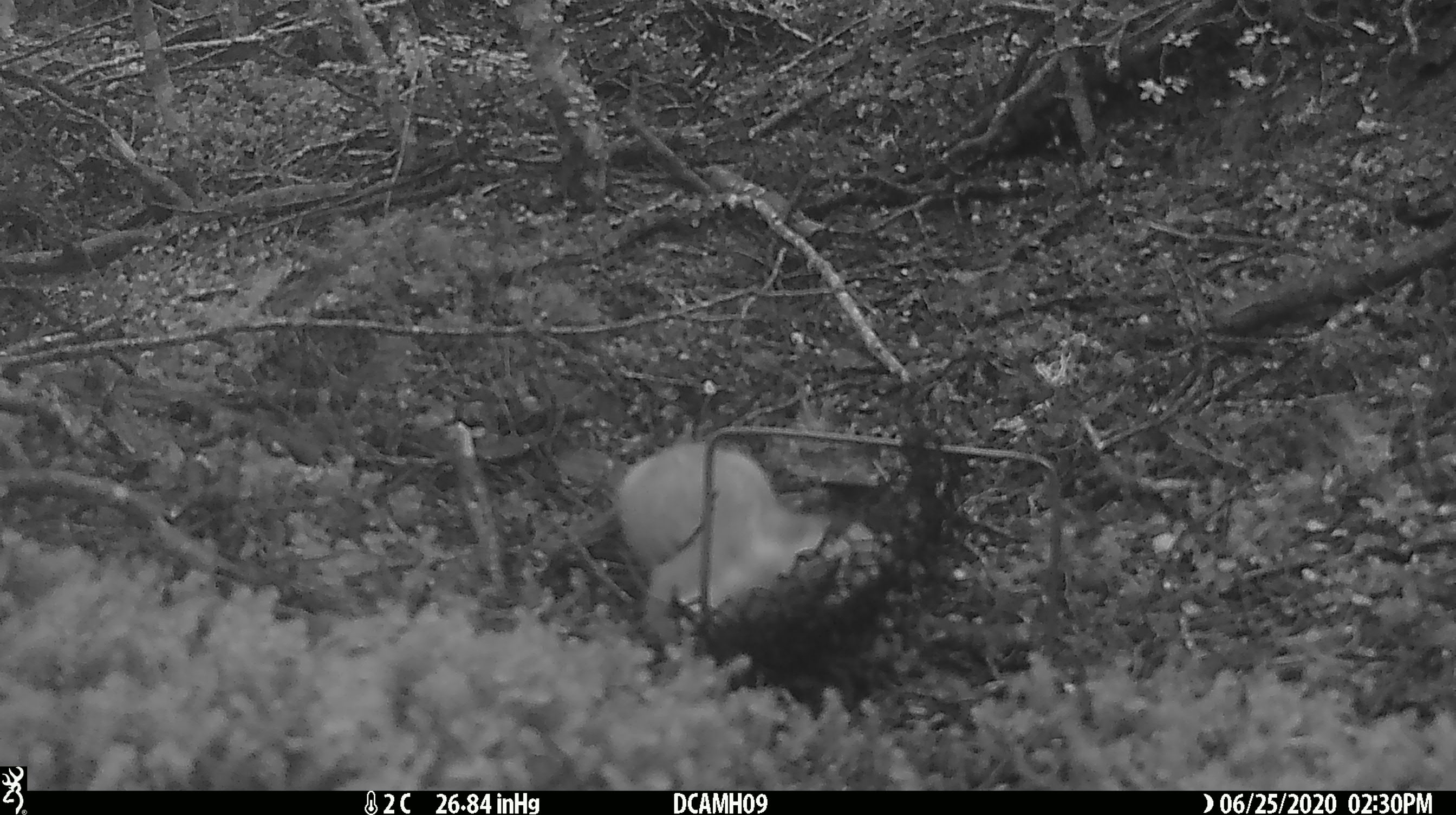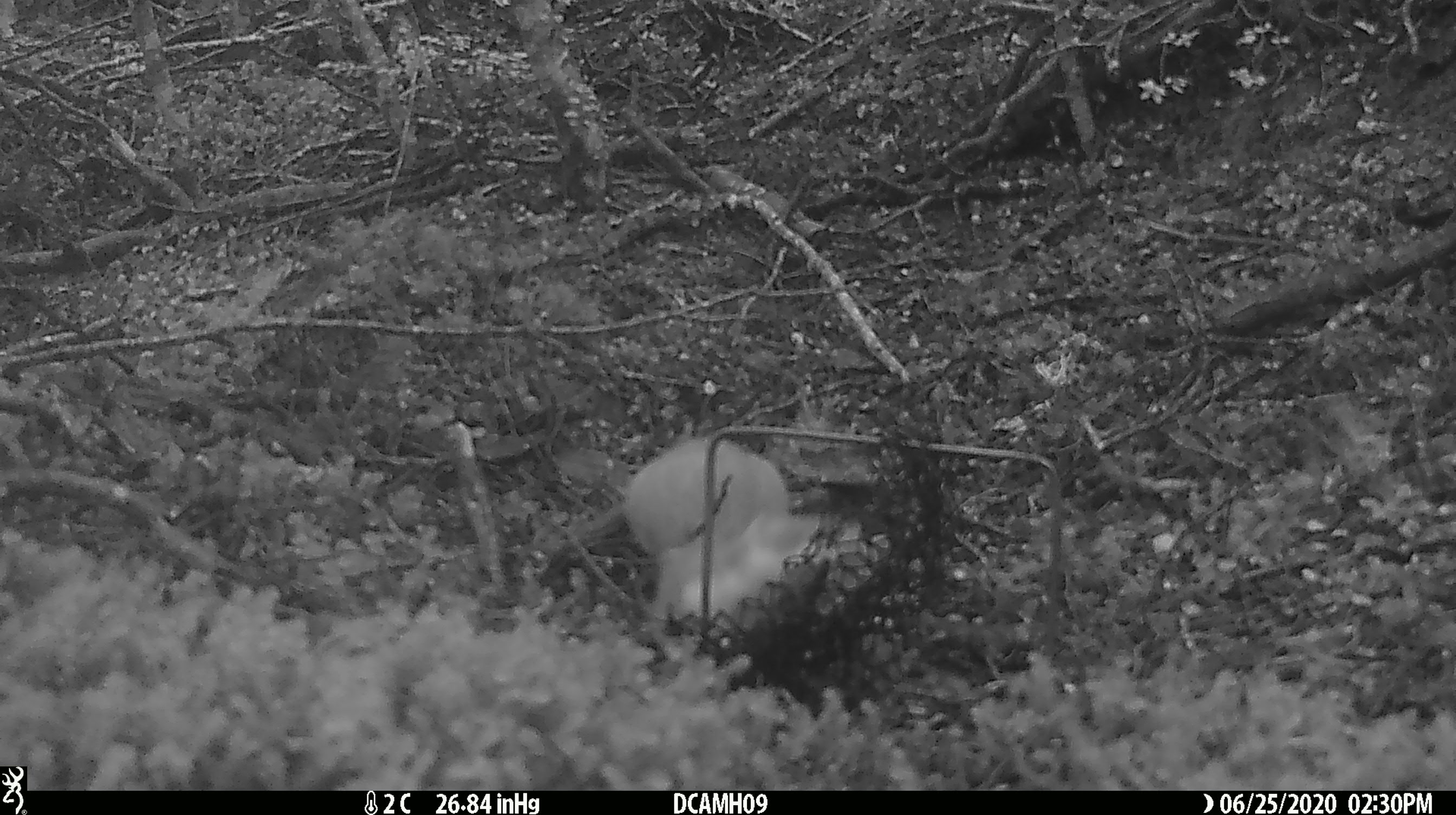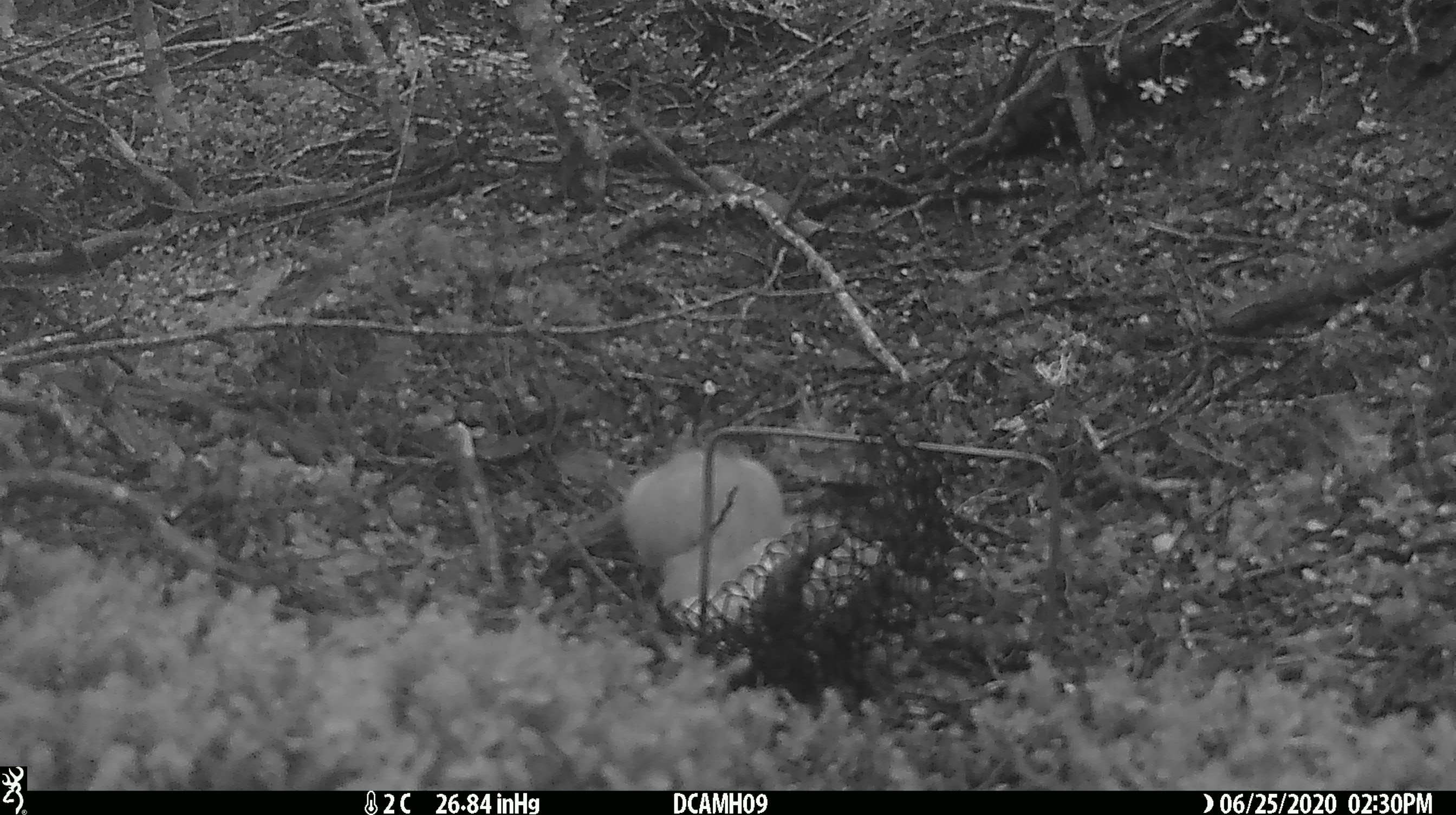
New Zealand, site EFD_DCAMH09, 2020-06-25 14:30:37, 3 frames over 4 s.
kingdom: Animalia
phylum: Chordata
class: Mammalia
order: Carnivora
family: Mustelidae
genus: Mustela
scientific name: Mustela erminea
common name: stoat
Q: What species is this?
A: Stoat (Mustela erminea).